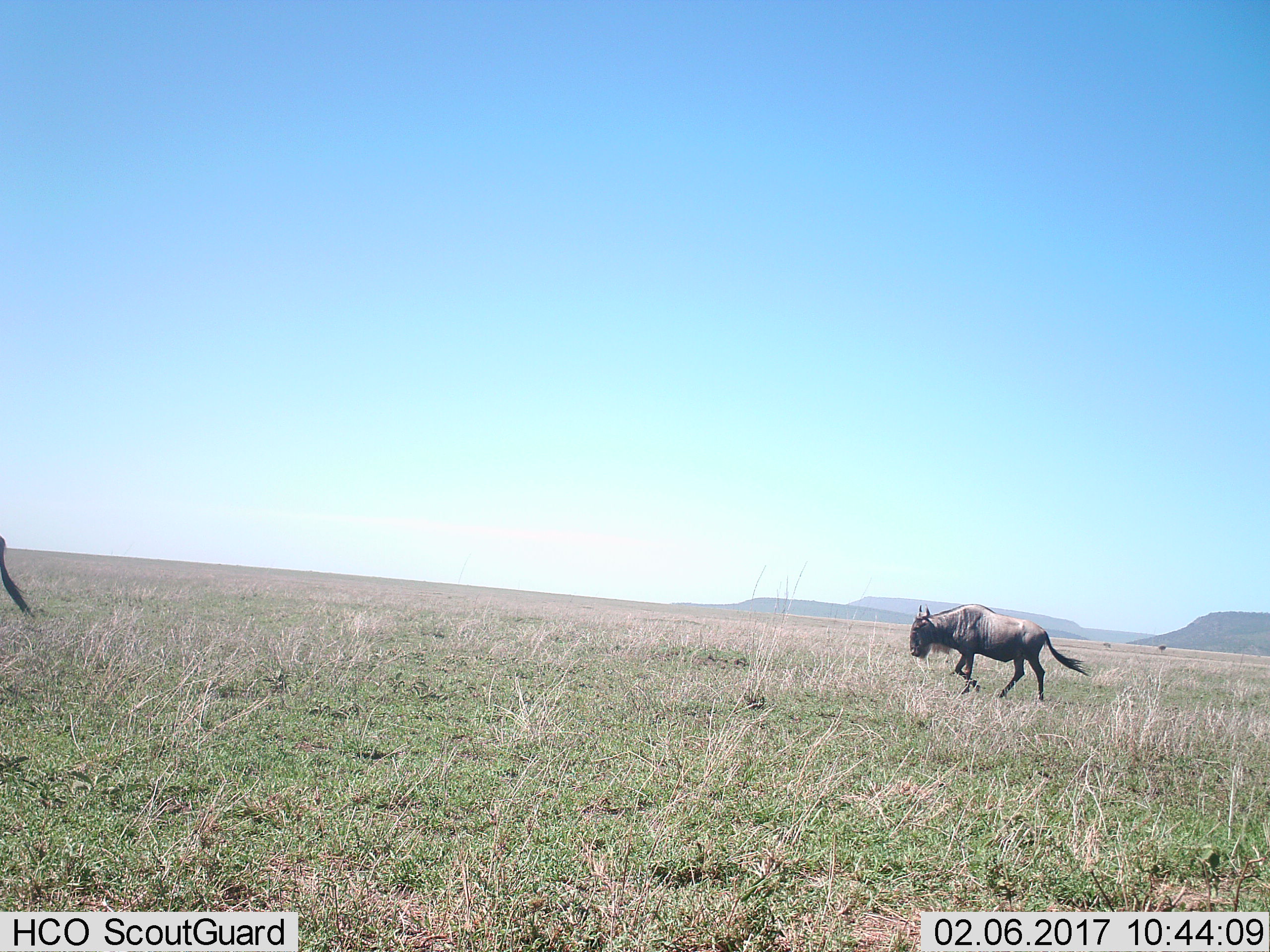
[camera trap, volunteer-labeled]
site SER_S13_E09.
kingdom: Animalia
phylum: Chordata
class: Mammalia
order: Artiodactyla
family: Bovidae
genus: Connochaetes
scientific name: Connochaetes taurinus taurinus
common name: blue wildebeest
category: wildebeestblue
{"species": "wildebeestblue (blue wildebeest) (Connochaetes taurinus taurinus)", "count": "2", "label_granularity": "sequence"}